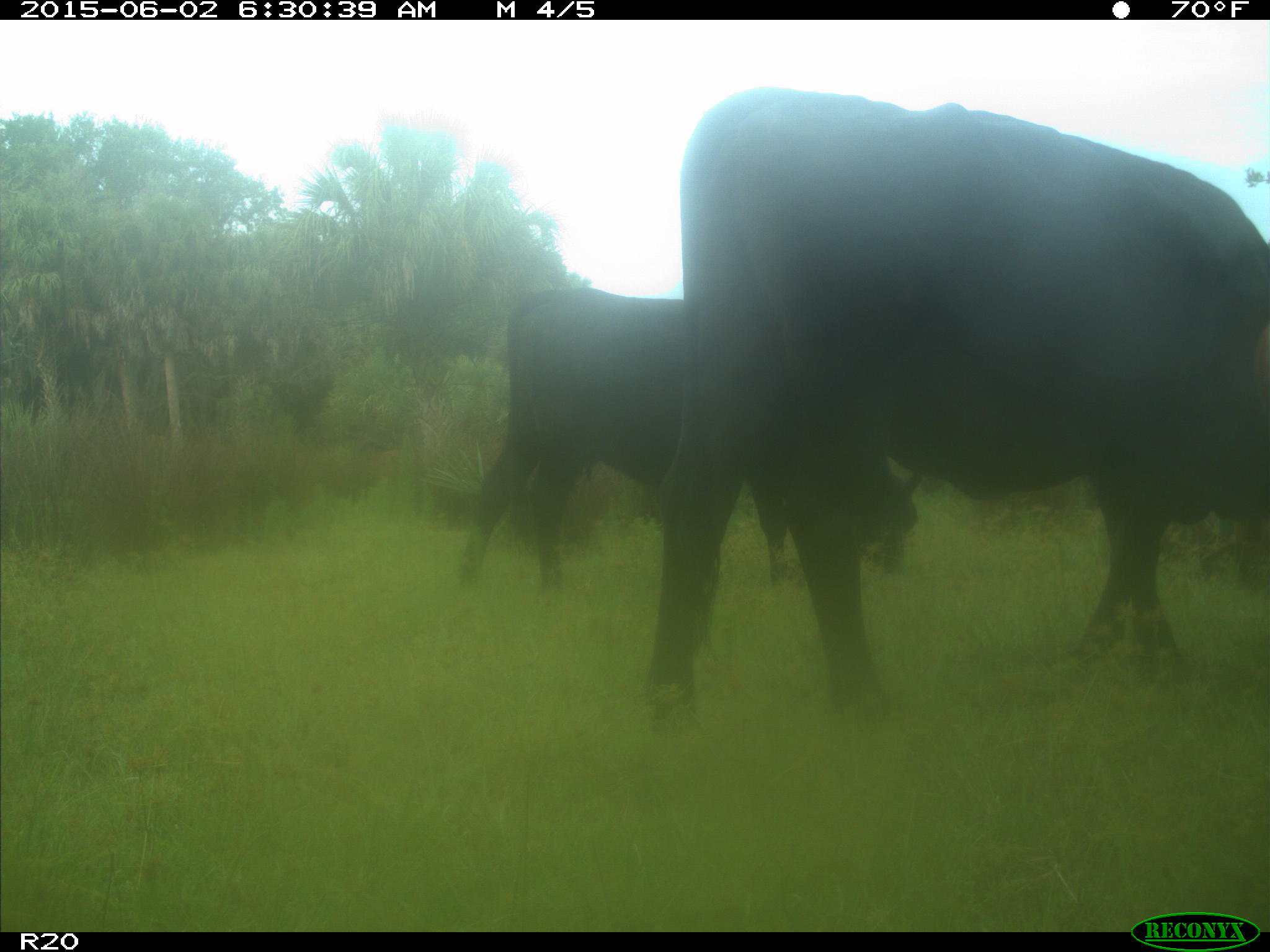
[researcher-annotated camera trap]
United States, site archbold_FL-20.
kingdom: Animalia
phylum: Chordata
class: Mammalia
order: Artiodactyla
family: Bovidae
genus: Bos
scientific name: Bos taurus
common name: domestic cow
Bos taurus (domestic cow).